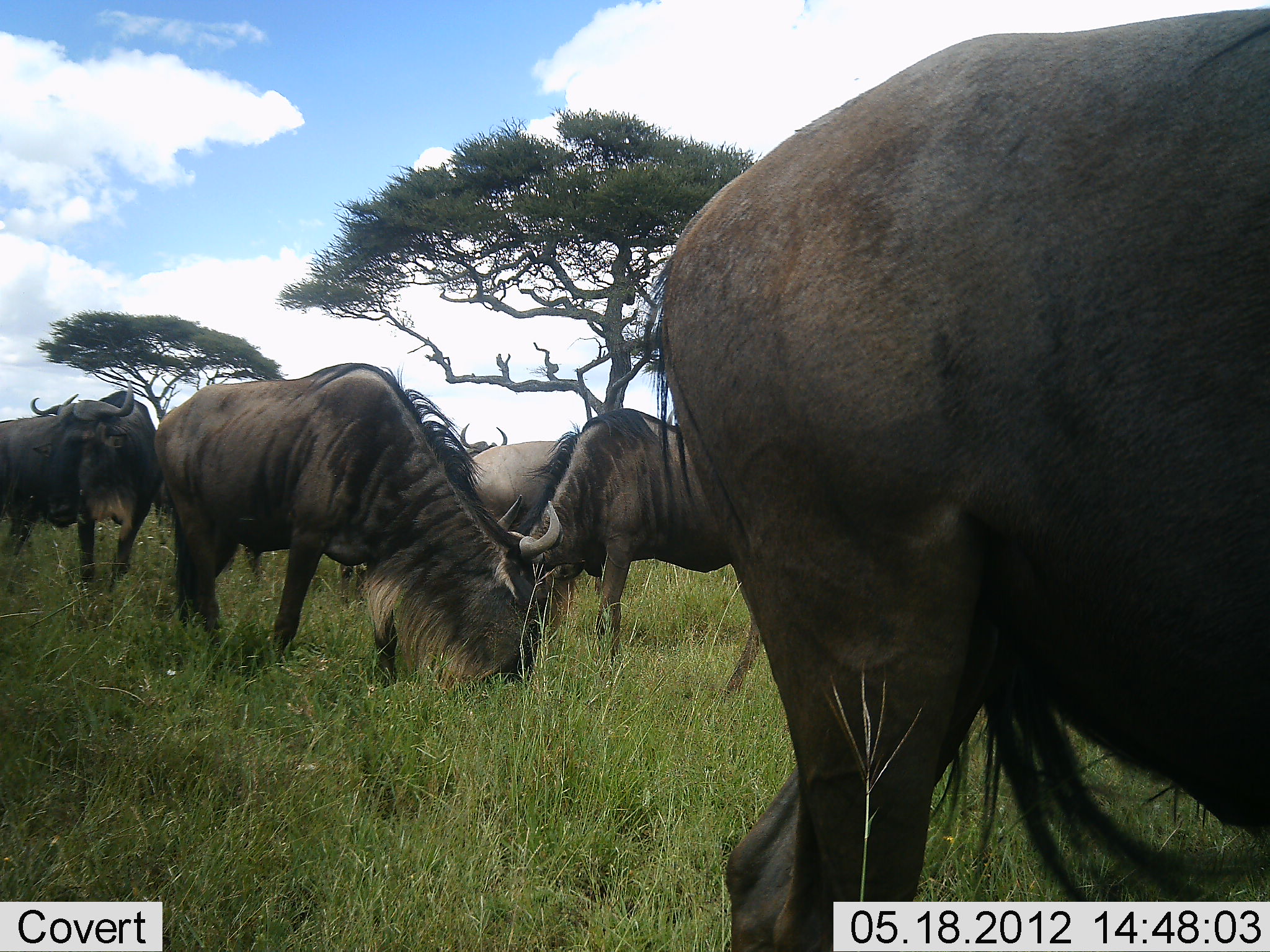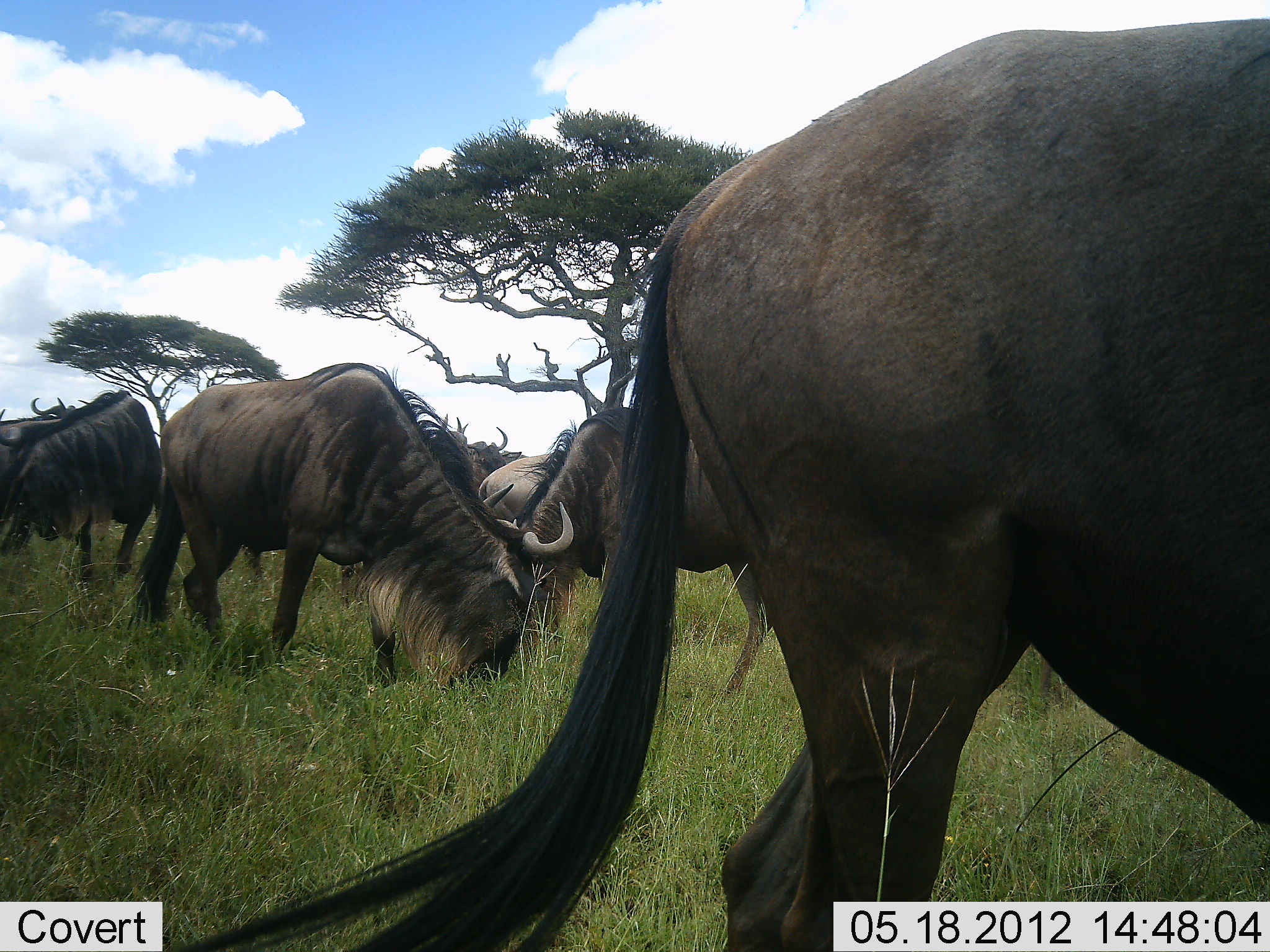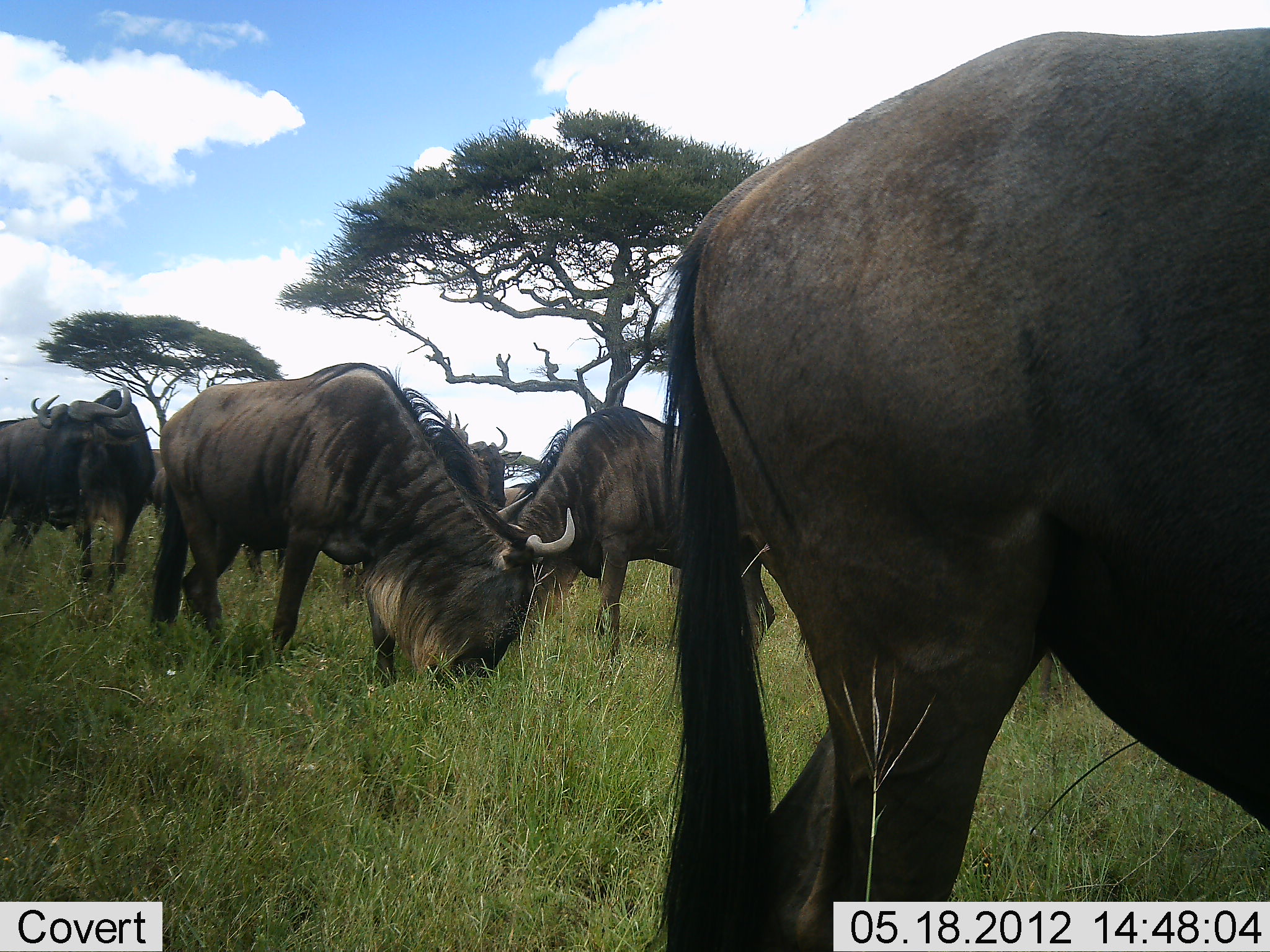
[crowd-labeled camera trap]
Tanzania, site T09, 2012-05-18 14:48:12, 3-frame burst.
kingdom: Animalia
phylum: Chordata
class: Mammalia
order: Artiodactyla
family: Bovidae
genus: Connochaetes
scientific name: Connochaetes taurinus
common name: blue wildebeest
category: wildebeest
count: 7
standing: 40%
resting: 0%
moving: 30%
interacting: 10%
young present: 0%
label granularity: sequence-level